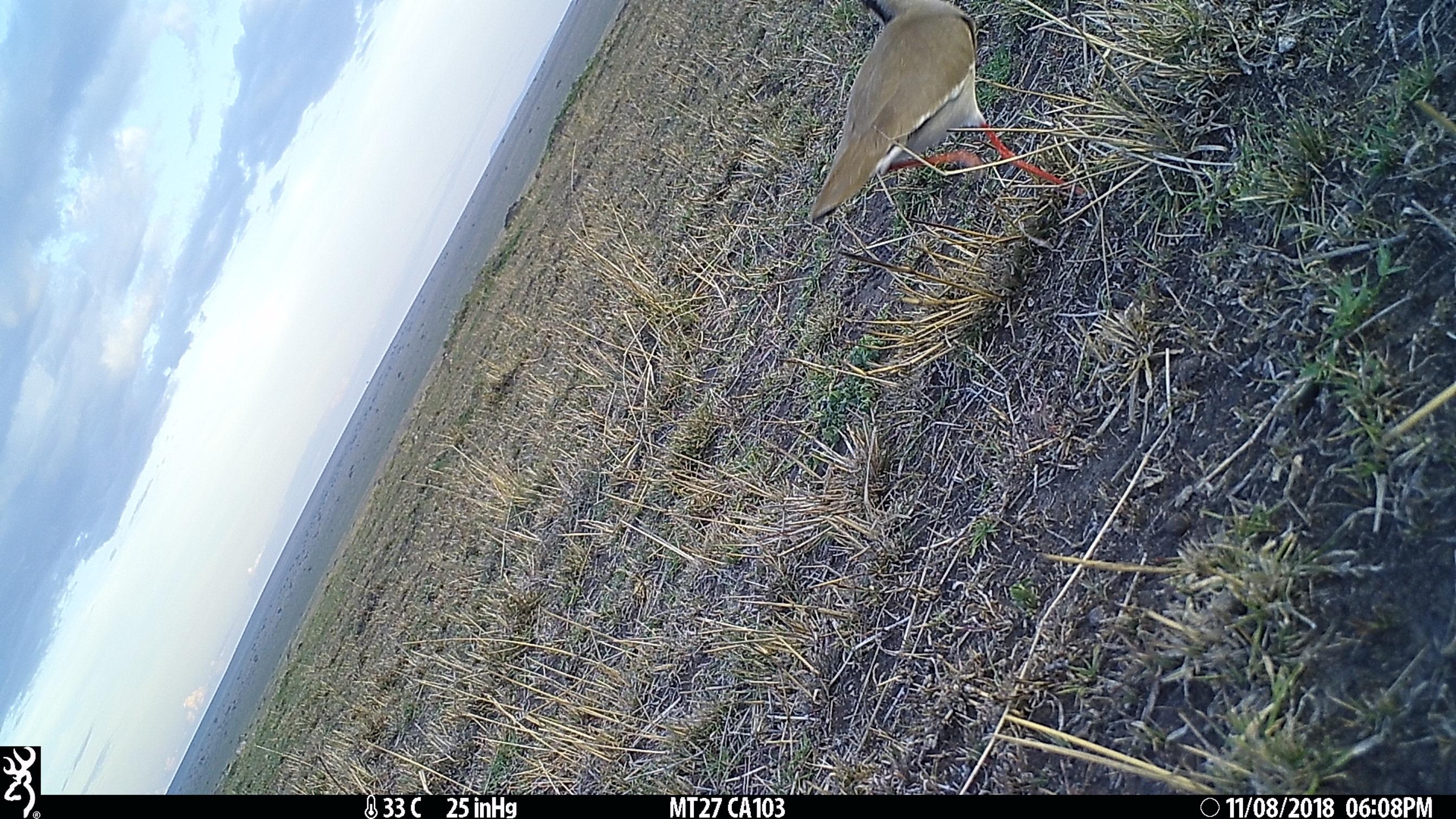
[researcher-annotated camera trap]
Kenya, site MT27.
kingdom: Animalia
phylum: Chordata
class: Aves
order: Charadriiformes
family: Charadriidae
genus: Vanellus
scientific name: Vanellus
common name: lapwing